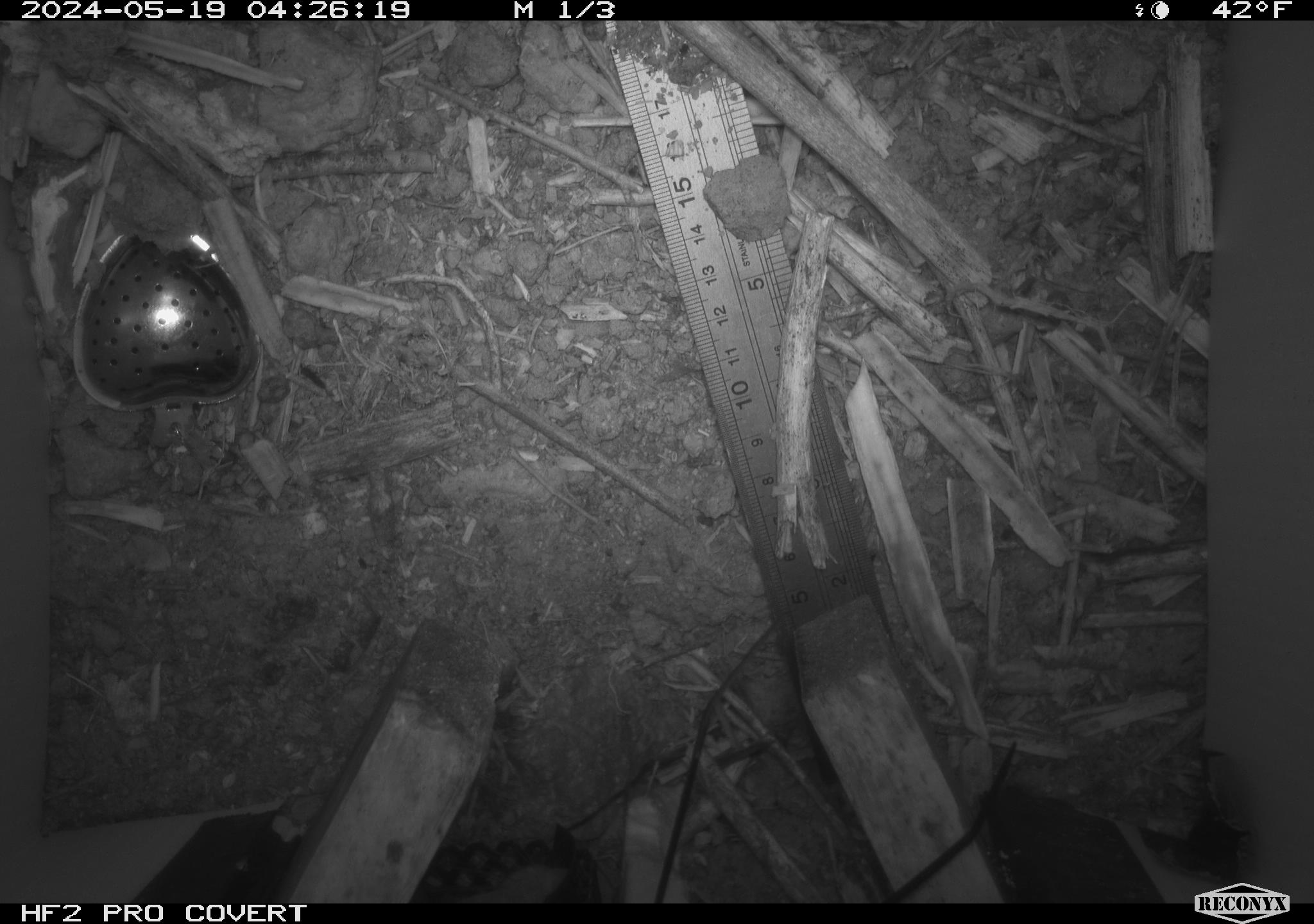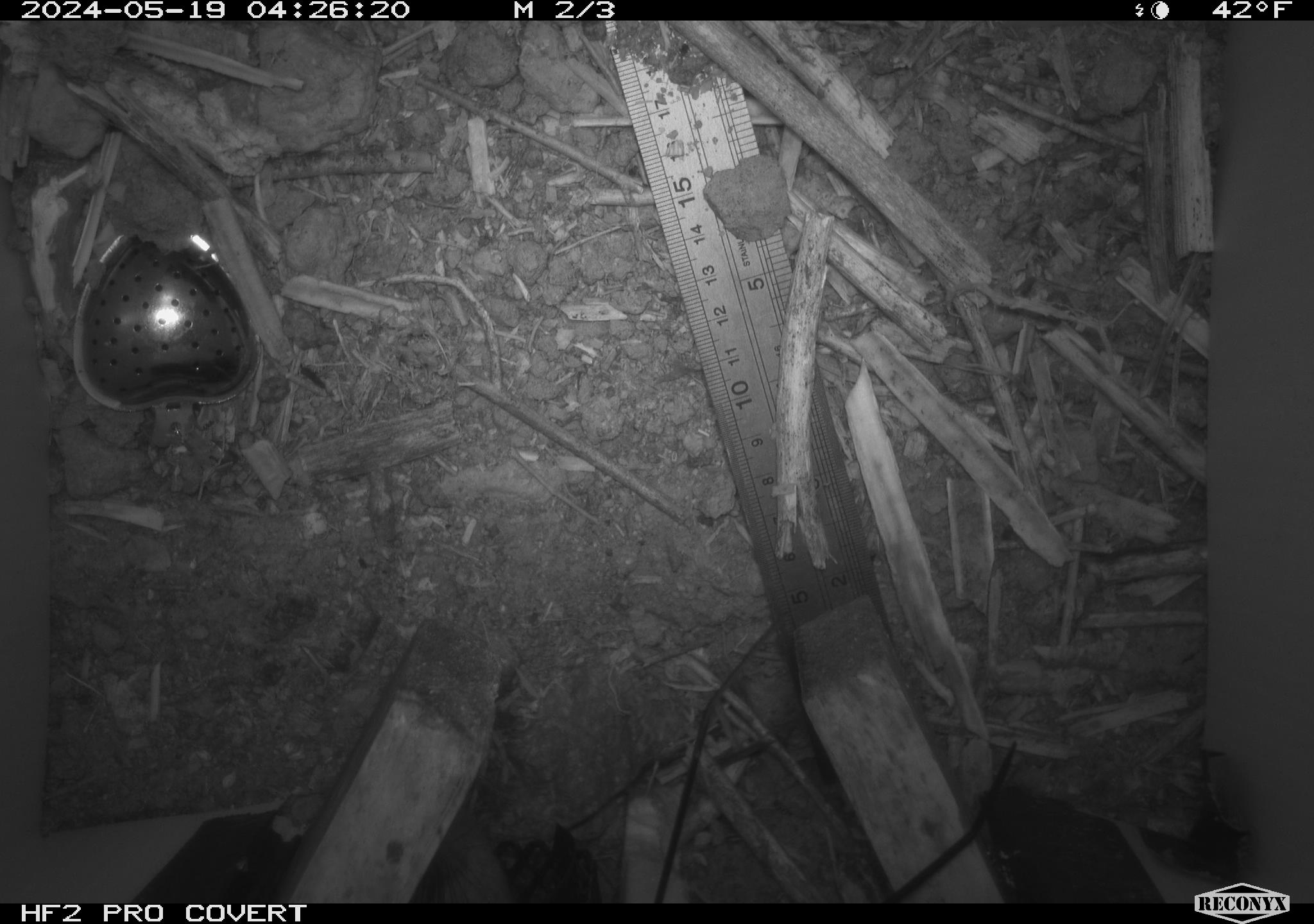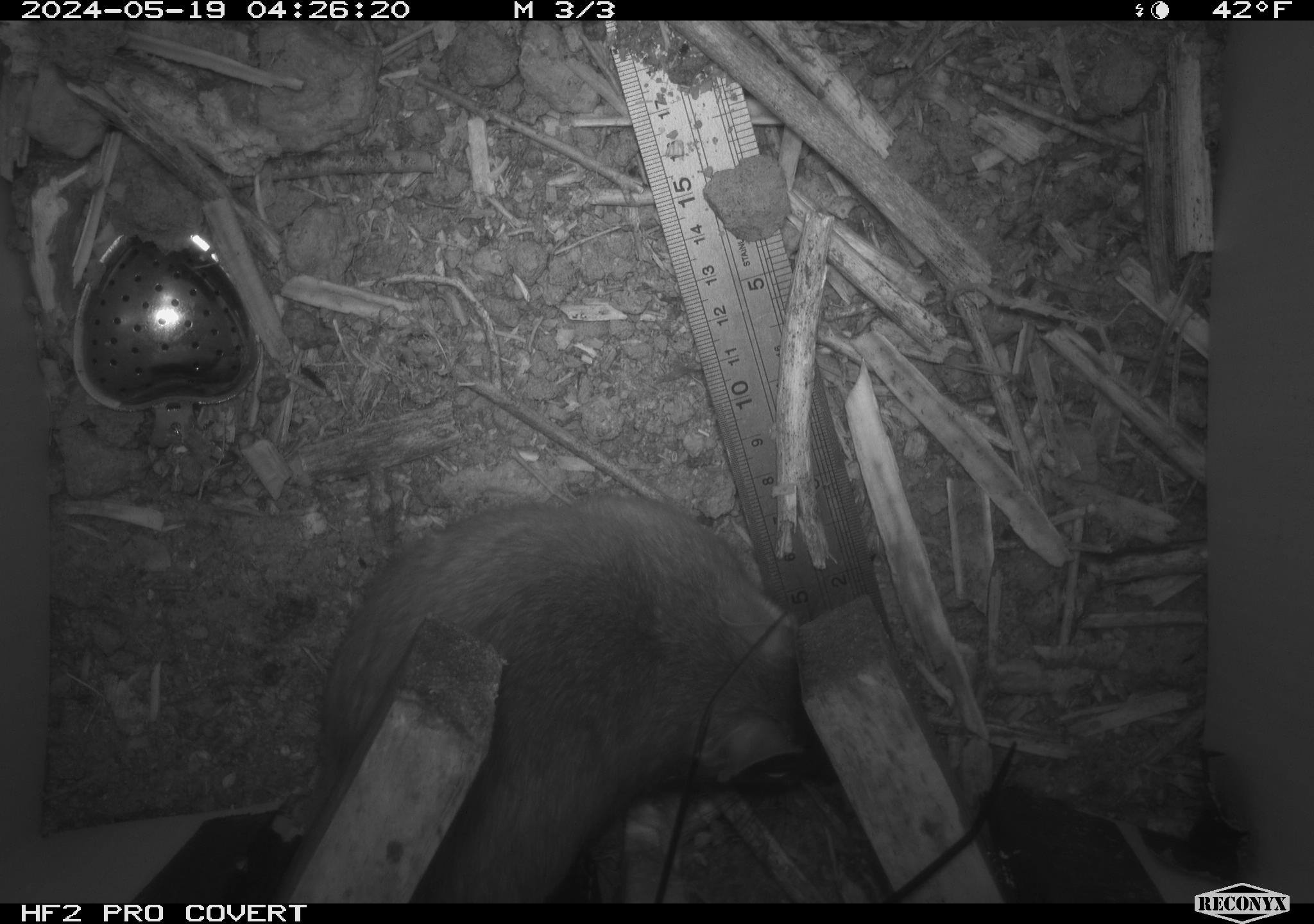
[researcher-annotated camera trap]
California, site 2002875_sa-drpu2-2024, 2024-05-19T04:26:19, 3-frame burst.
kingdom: Animalia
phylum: Chordata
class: Mammalia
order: Rodentia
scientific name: Rodentia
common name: rodent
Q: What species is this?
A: Rodent (Rodentia).